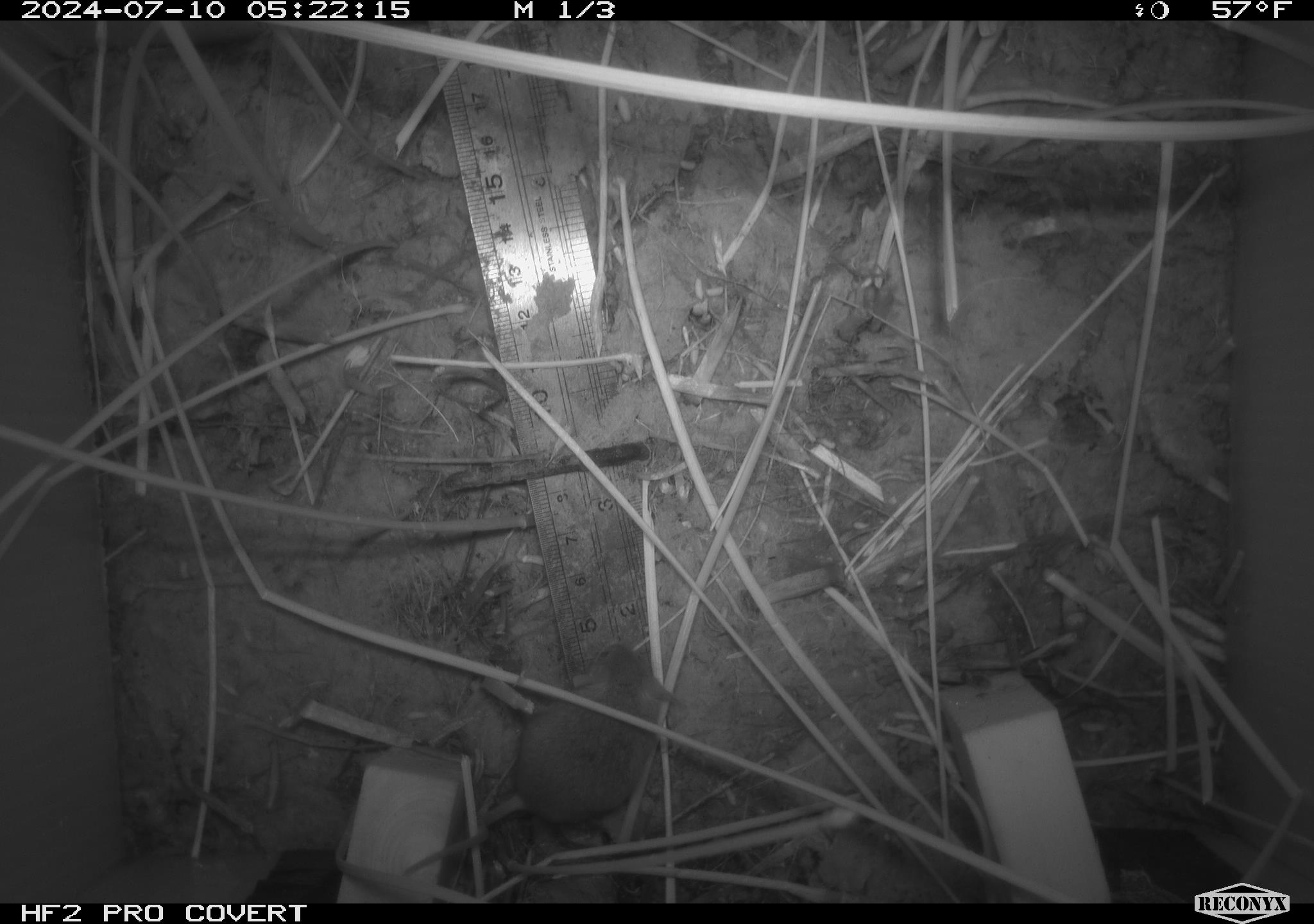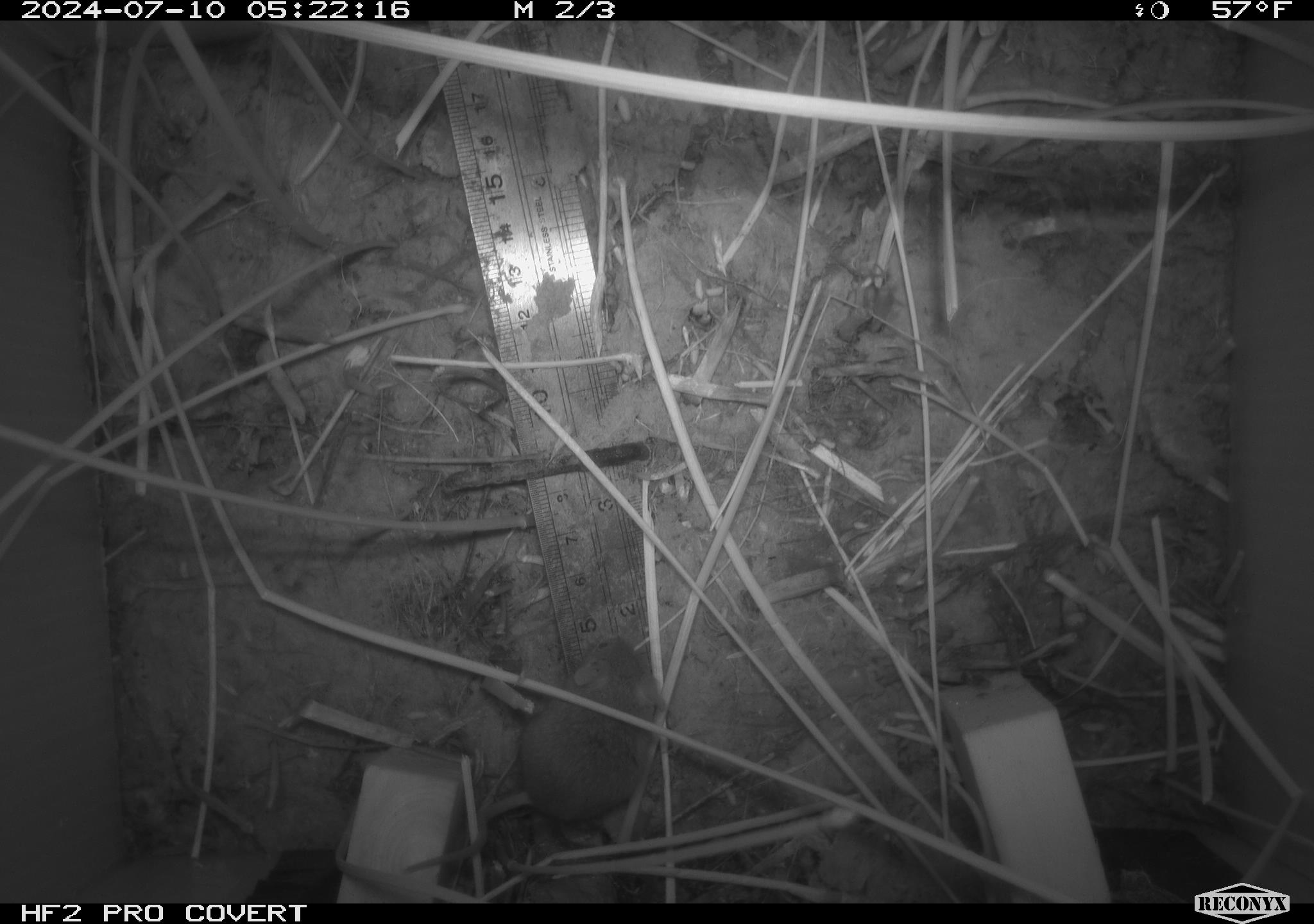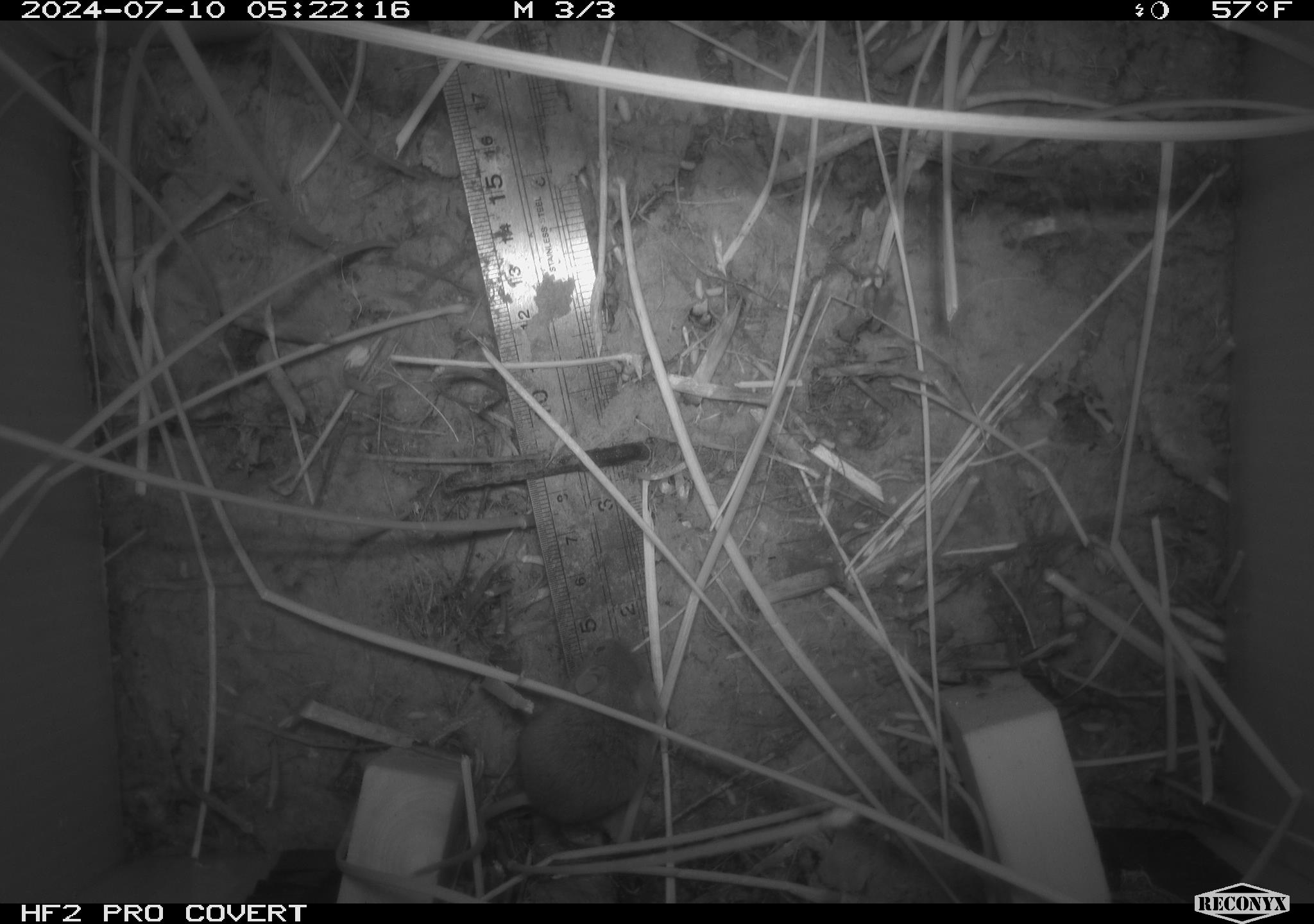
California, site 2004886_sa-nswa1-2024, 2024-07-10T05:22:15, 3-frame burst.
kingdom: Animalia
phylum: Chordata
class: Mammalia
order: Rodentia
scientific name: Rodentia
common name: rodent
Rodent (Rodentia).